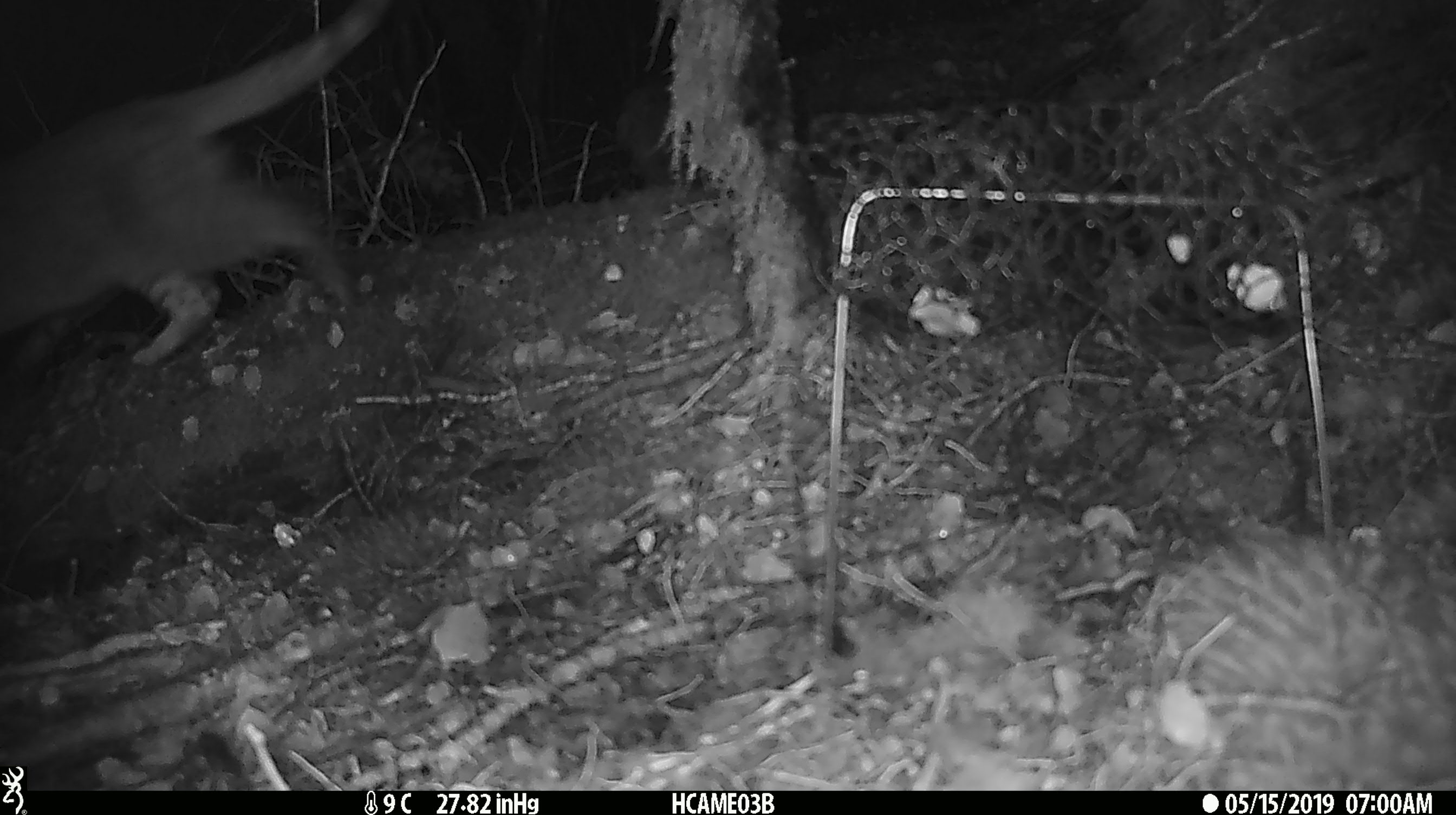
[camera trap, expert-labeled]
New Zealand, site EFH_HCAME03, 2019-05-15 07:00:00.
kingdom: Animalia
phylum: Chordata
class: Mammalia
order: Carnivora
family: Felidae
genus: Felis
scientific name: Felis catus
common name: domestic cat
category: cat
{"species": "cat (domestic cat) (Felis catus)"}